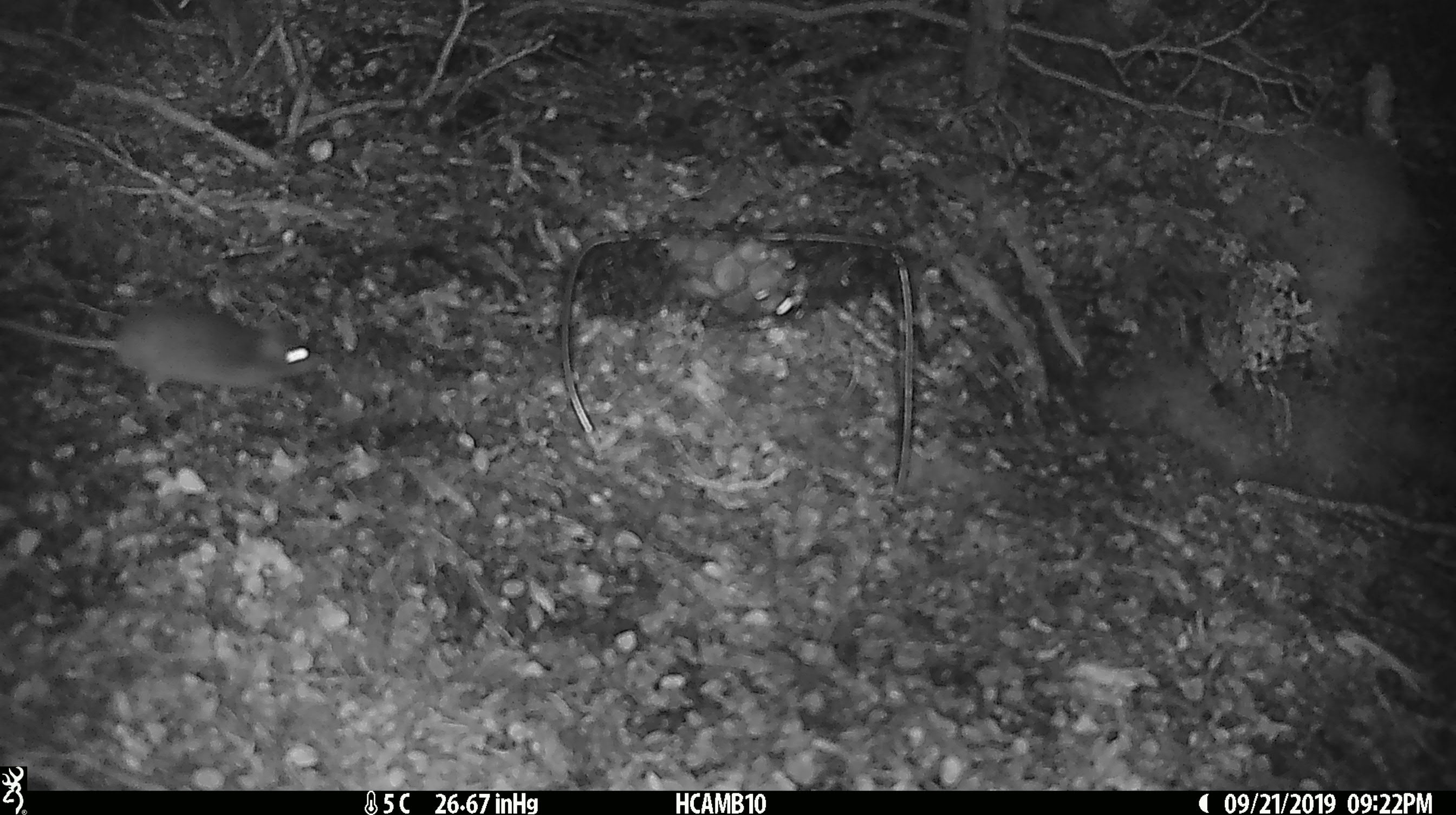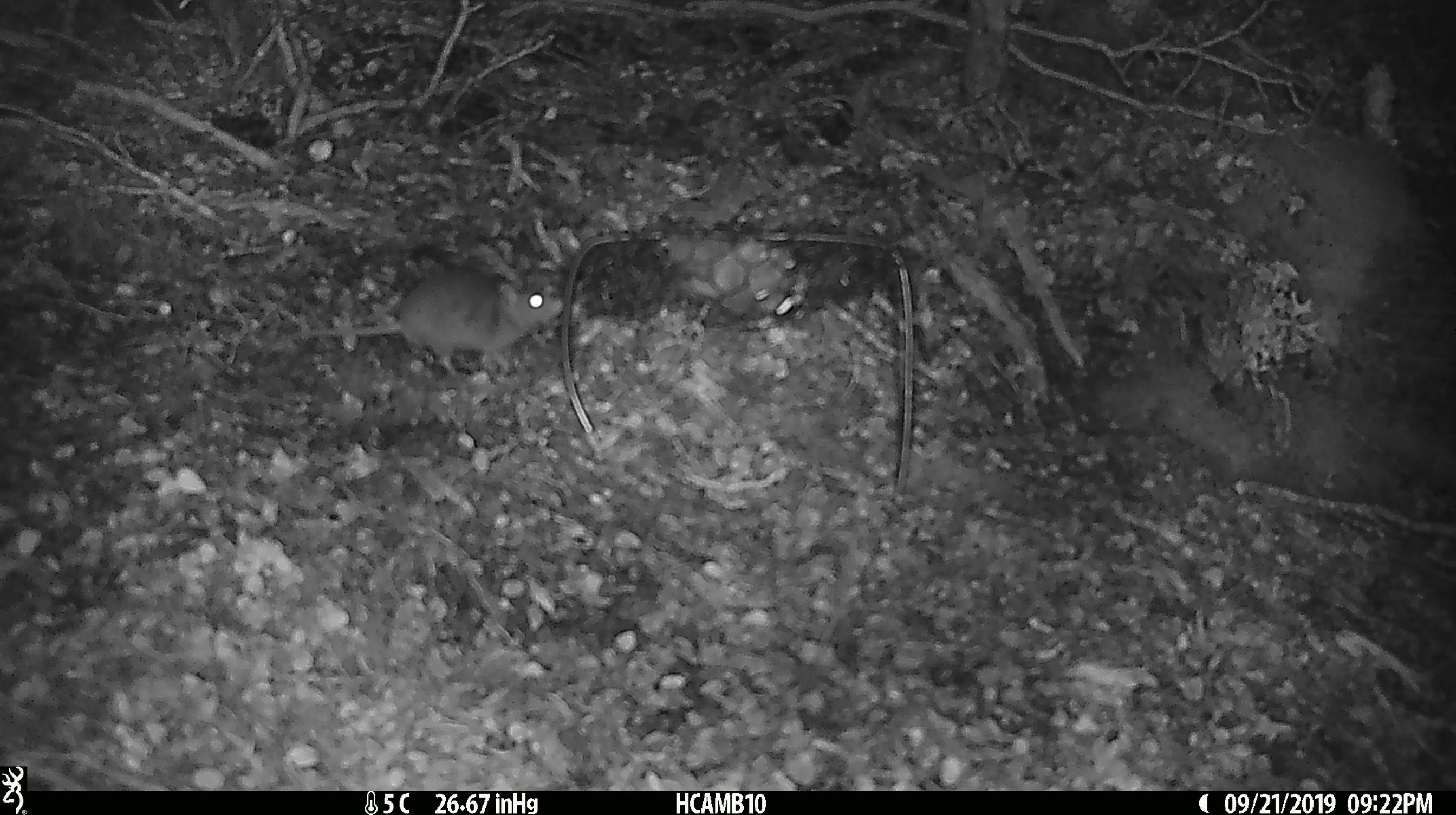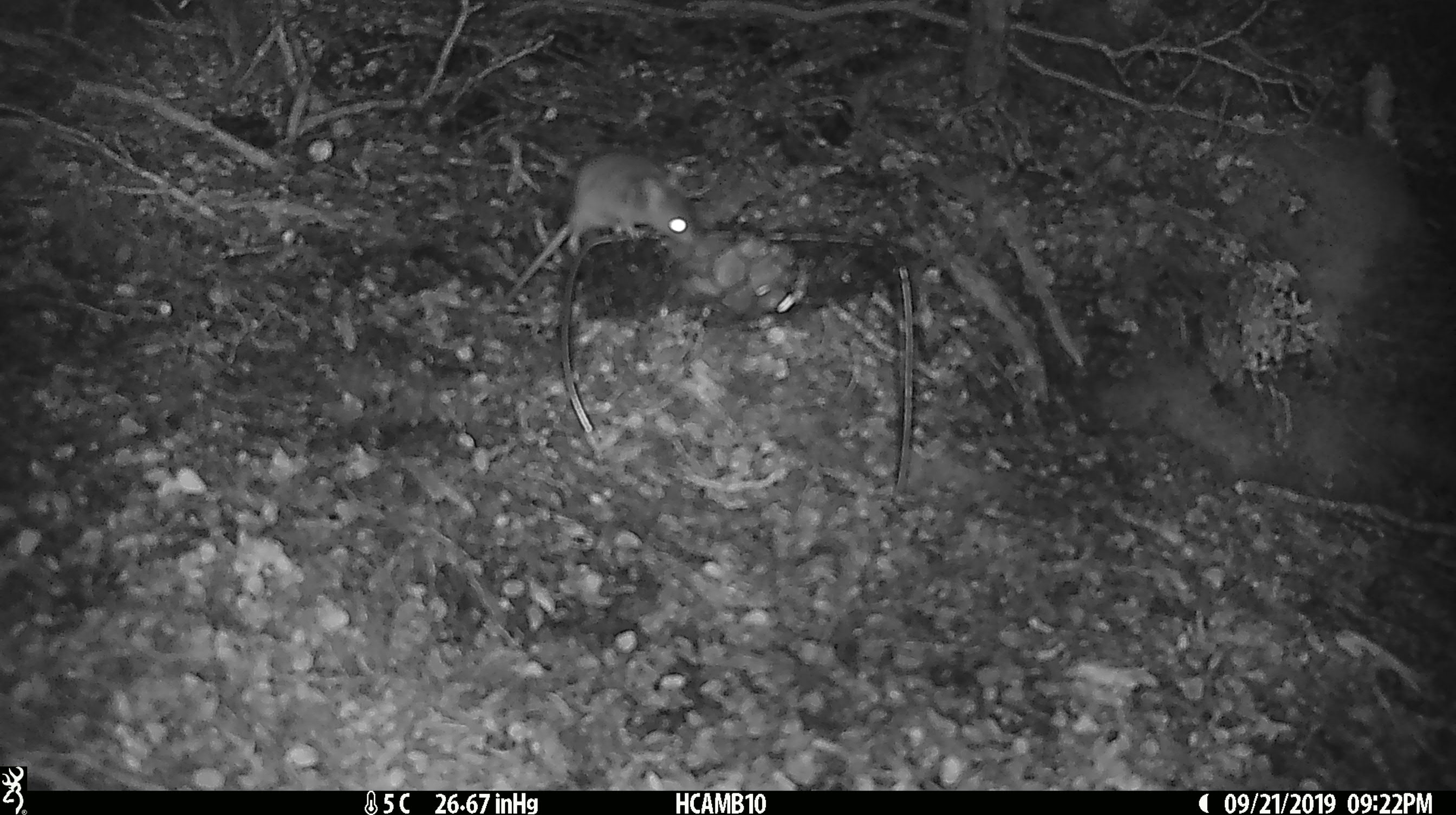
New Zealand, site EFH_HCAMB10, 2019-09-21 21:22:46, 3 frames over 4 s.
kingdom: Animalia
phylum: Chordata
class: Mammalia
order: Rodentia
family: Muridae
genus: Mus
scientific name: Mus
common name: mouse